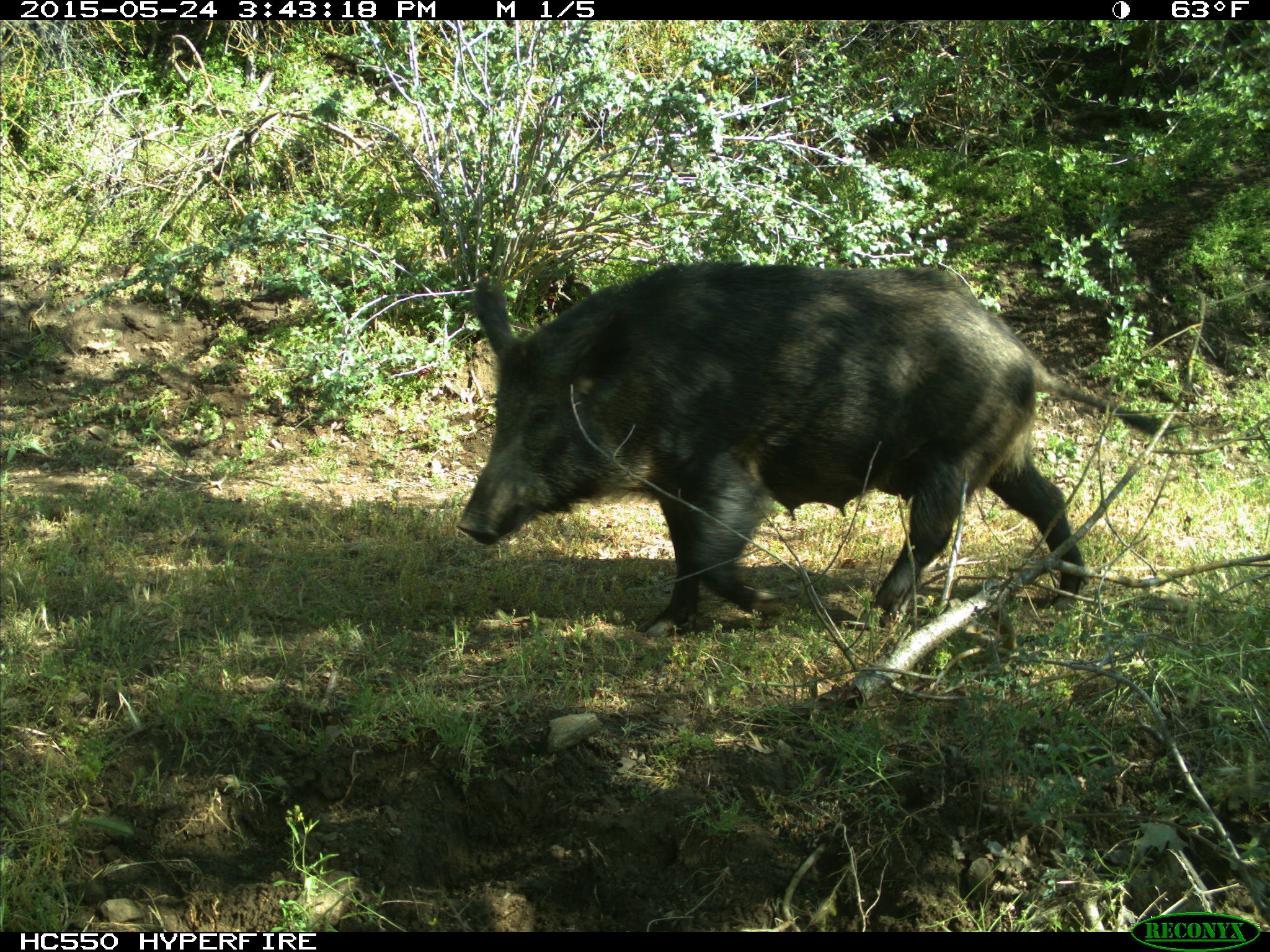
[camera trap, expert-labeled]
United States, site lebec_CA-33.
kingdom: Animalia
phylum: Chordata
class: Mammalia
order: Artiodactyla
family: Suidae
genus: Sus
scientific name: Sus scrofa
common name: wild boar